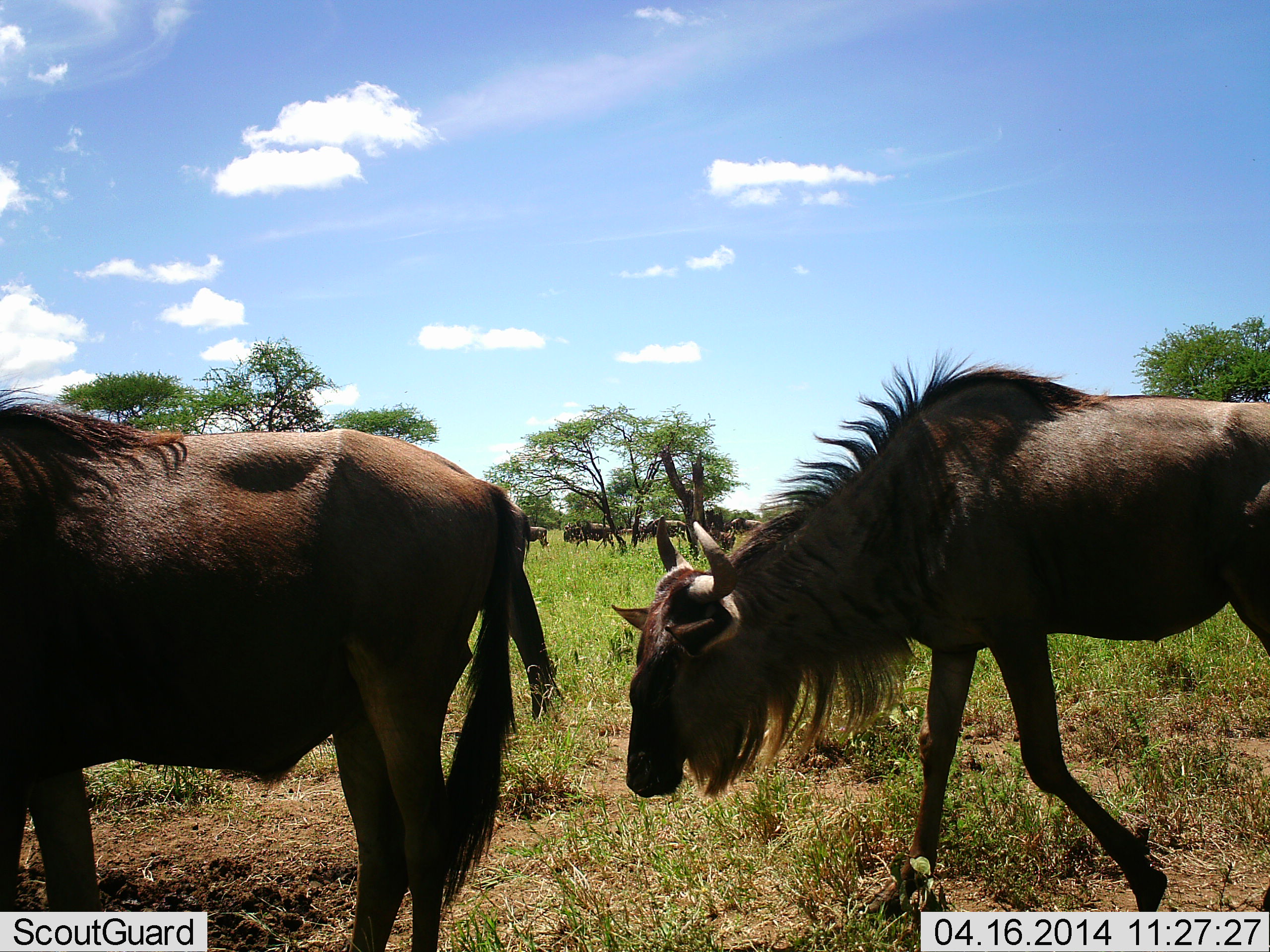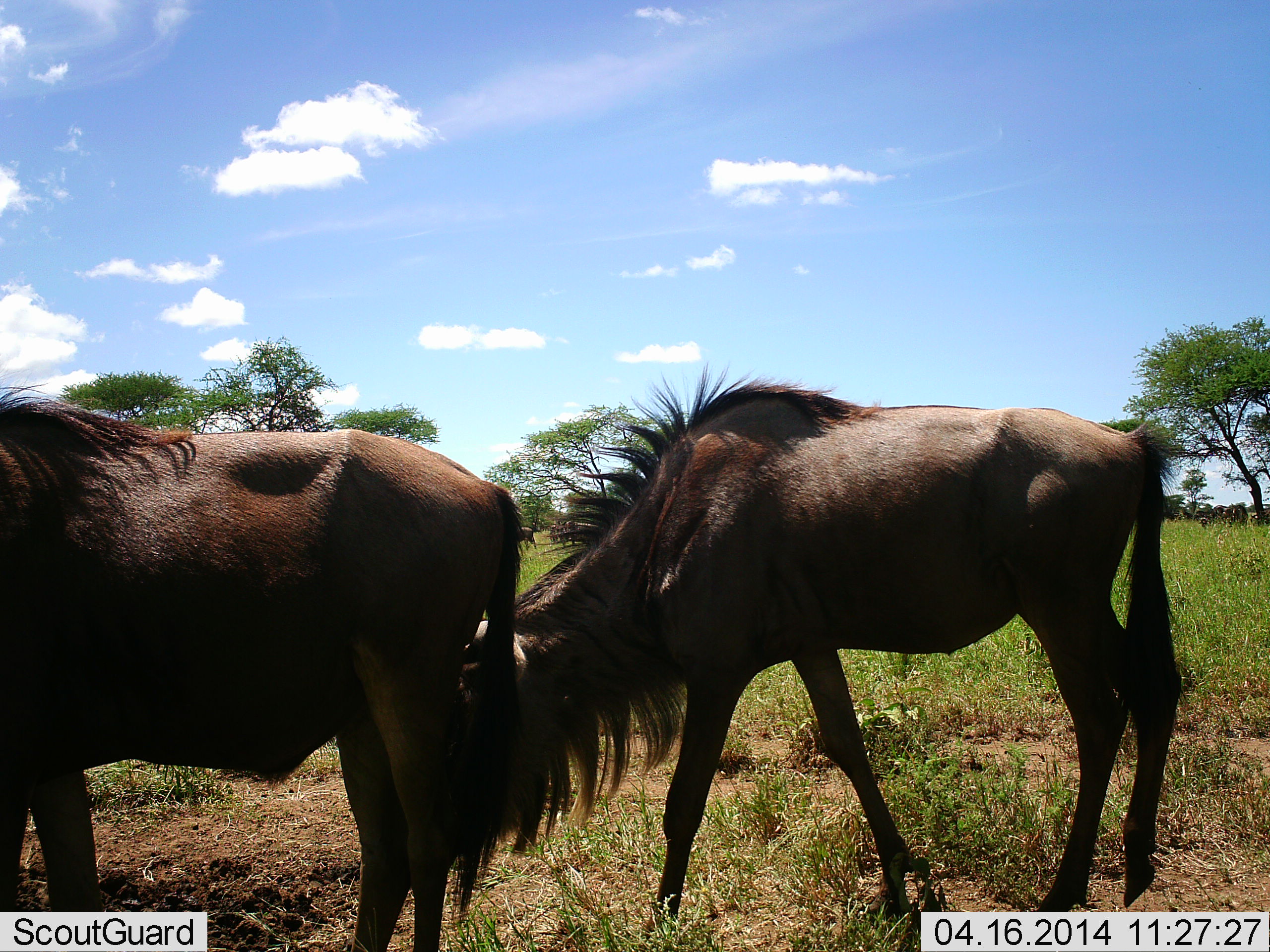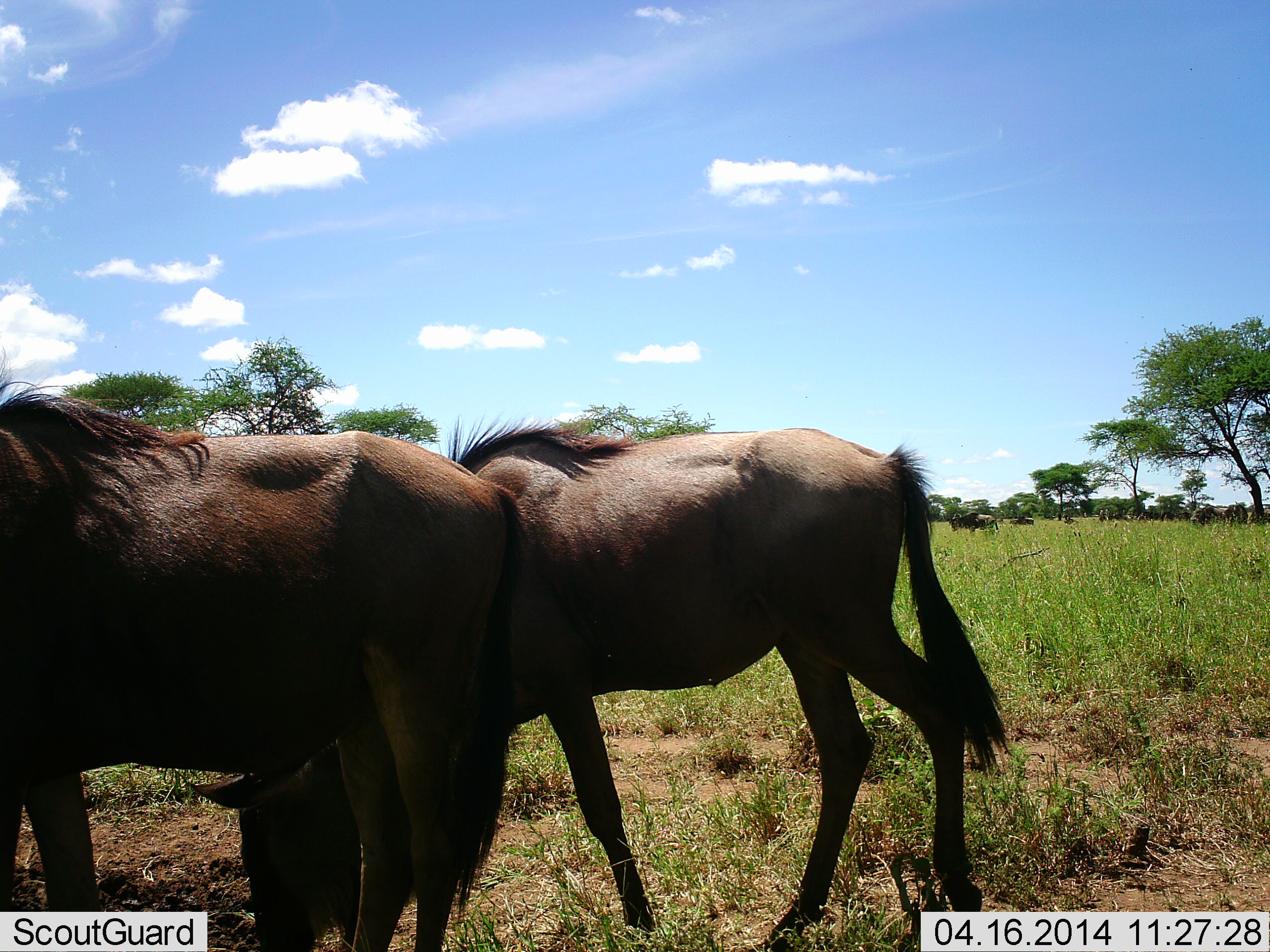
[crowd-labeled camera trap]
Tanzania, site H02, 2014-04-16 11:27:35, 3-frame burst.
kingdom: Animalia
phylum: Chordata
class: Mammalia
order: Artiodactyla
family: Bovidae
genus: Connochaetes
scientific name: Connochaetes taurinus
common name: blue wildebeest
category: wildebeest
Wildebeest (blue wildebeest) (Connochaetes taurinus), count 10. Behavior (volunteer vote fractions): standing 60%, resting 0%, moving 70%, interacting 0%. Young present (vote fraction): 0%. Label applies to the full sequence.